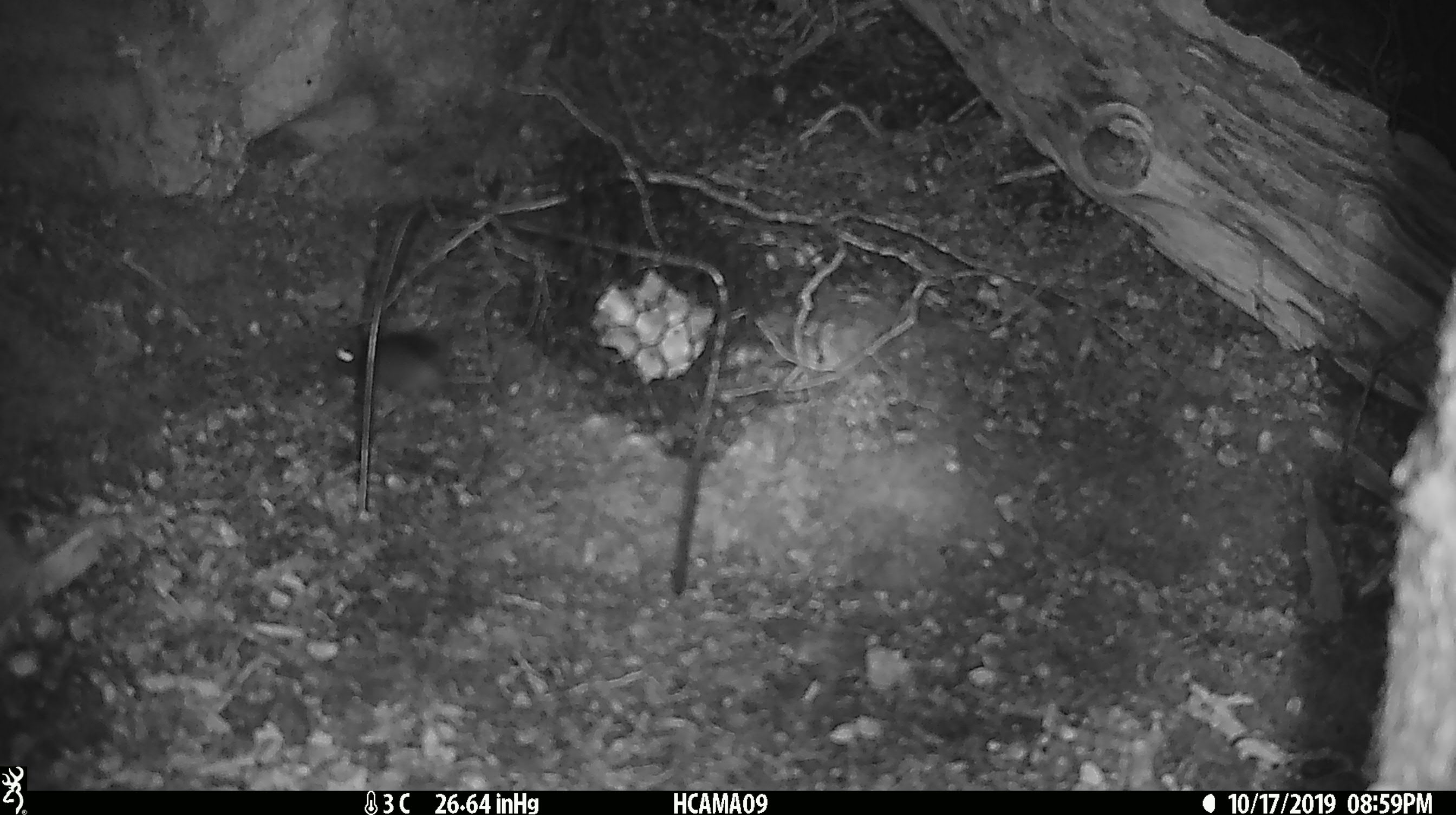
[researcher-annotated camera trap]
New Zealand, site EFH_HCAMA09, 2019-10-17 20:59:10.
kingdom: Animalia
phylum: Chordata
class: Mammalia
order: Rodentia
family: Muridae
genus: Mus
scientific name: Mus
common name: mouse